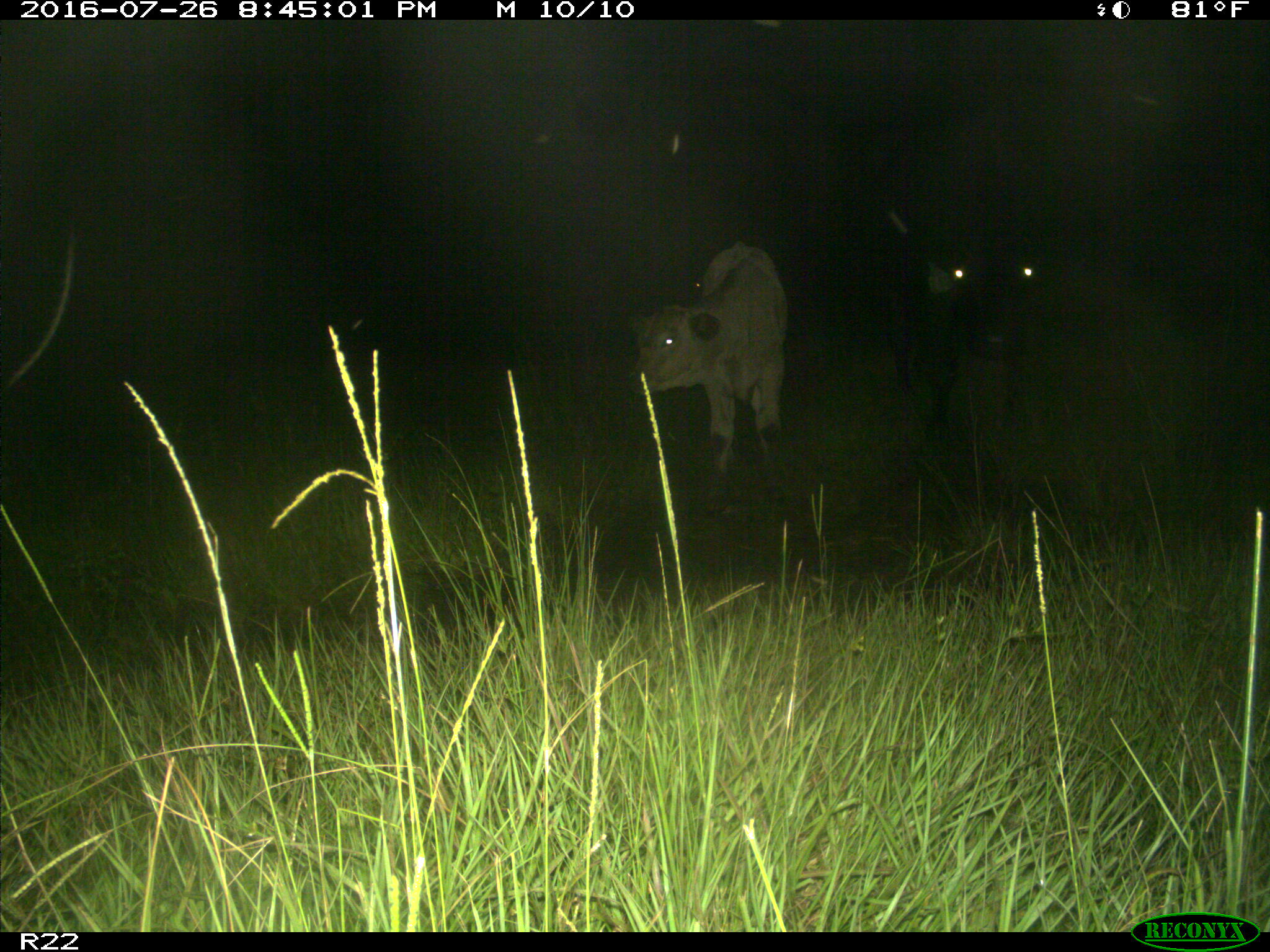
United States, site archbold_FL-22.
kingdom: Animalia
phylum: Chordata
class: Mammalia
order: Artiodactyla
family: Bovidae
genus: Bos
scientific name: Bos taurus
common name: domestic cow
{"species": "Bos taurus (domestic cow)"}